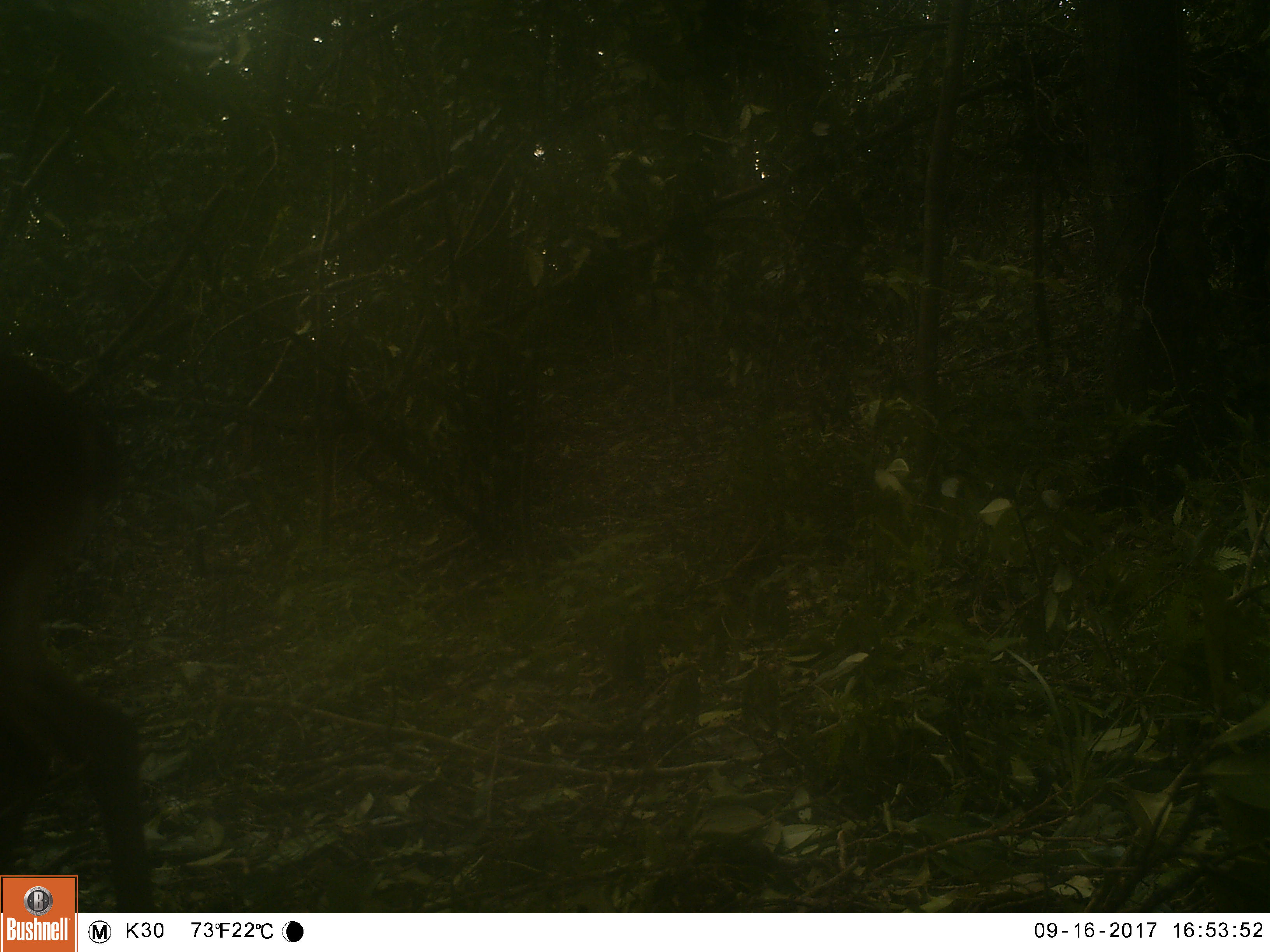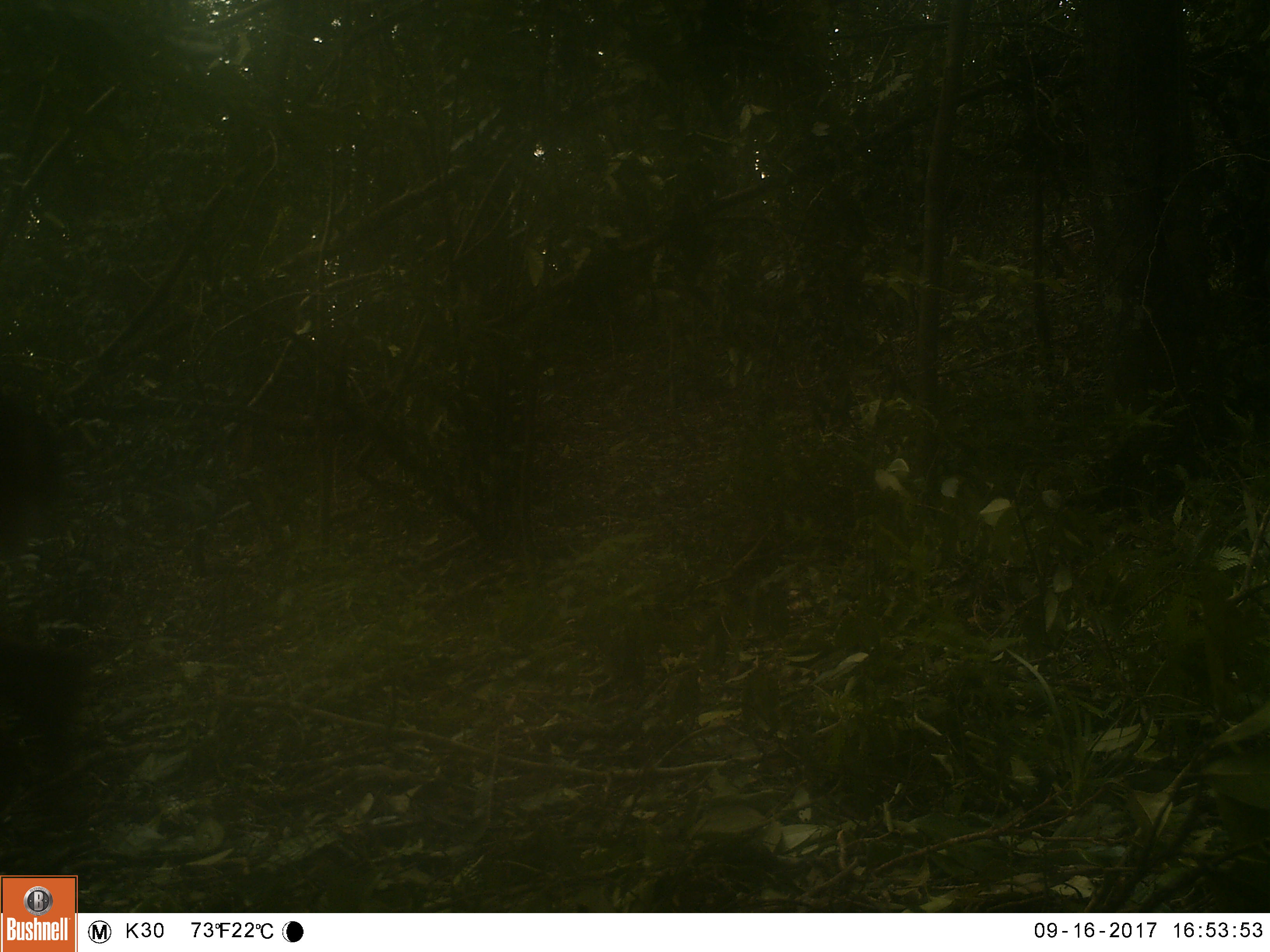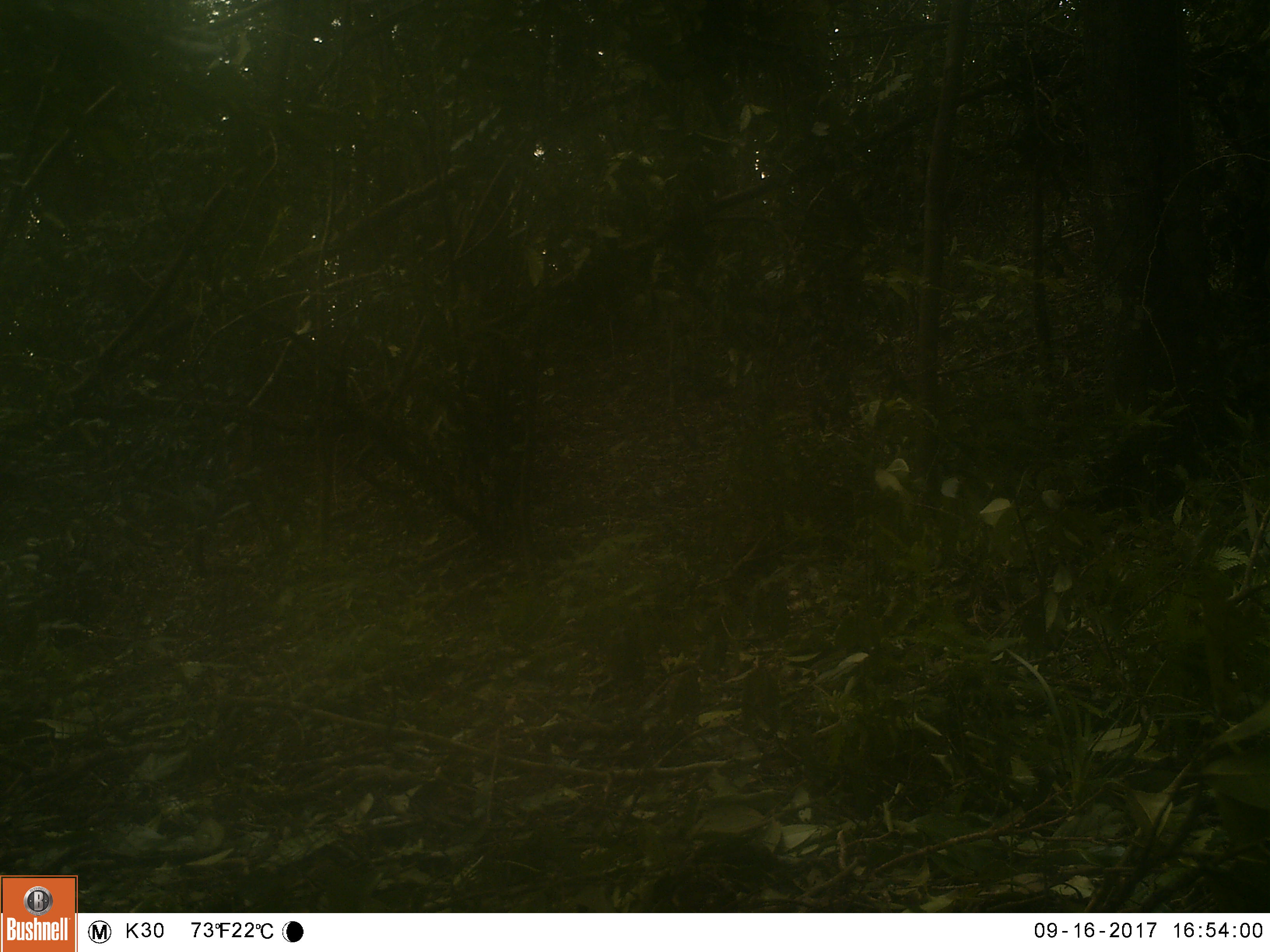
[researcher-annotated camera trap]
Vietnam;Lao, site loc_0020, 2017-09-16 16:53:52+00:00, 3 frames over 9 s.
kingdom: Animalia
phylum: Chordata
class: Mammalia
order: Artiodactyla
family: Cervidae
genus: Muntiacus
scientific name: Muntiacus vuquangensis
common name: large-antlered muntjac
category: large antlered muntjac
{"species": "large antlered muntjac (large-antlered muntjac) (Muntiacus vuquangensis)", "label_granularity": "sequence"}